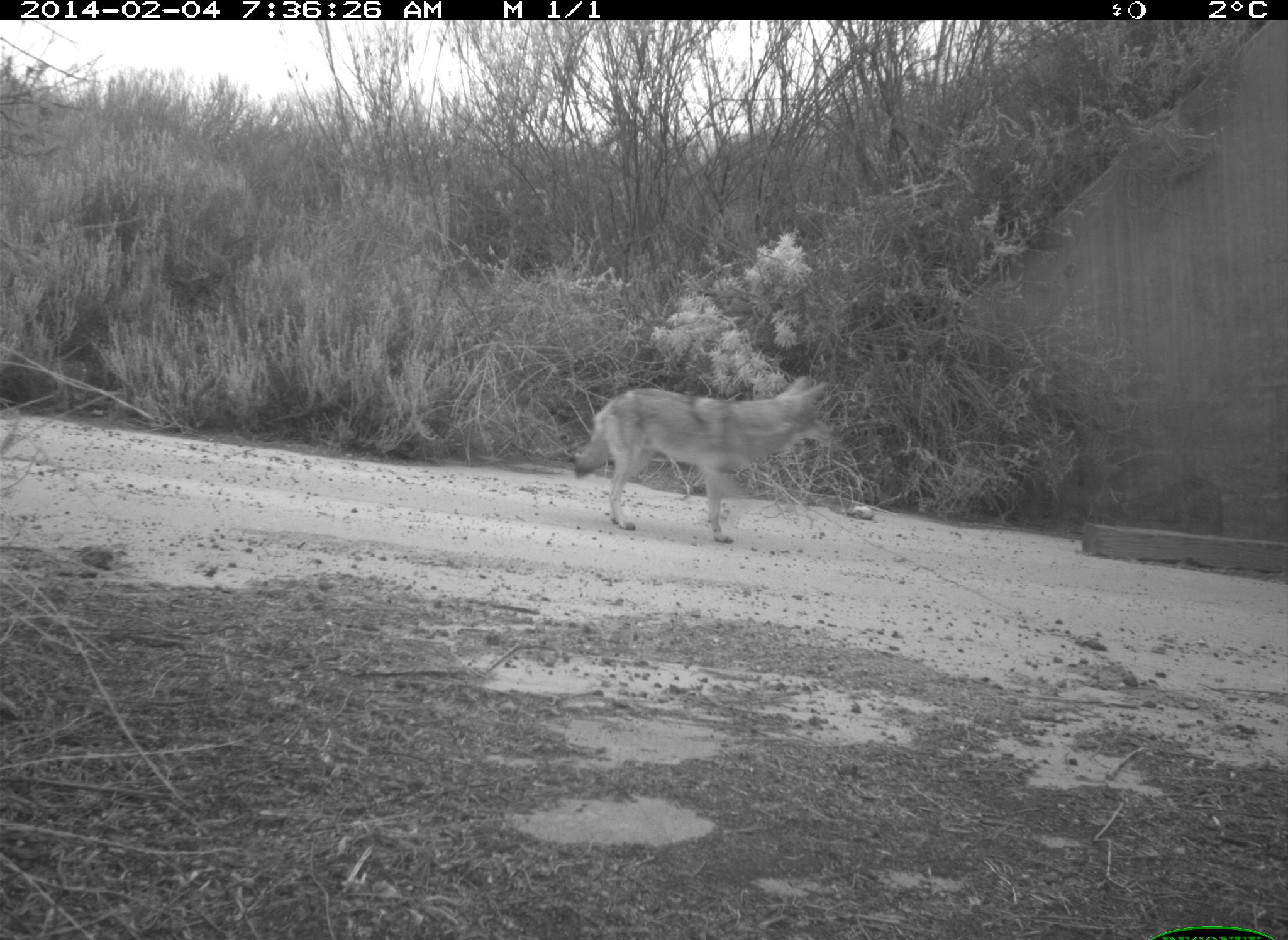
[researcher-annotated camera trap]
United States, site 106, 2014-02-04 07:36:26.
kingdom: Animalia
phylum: Chordata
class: Mammalia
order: Carnivora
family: Canidae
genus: Canis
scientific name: Canis latrans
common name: coyote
Coyote (Canis latrans).